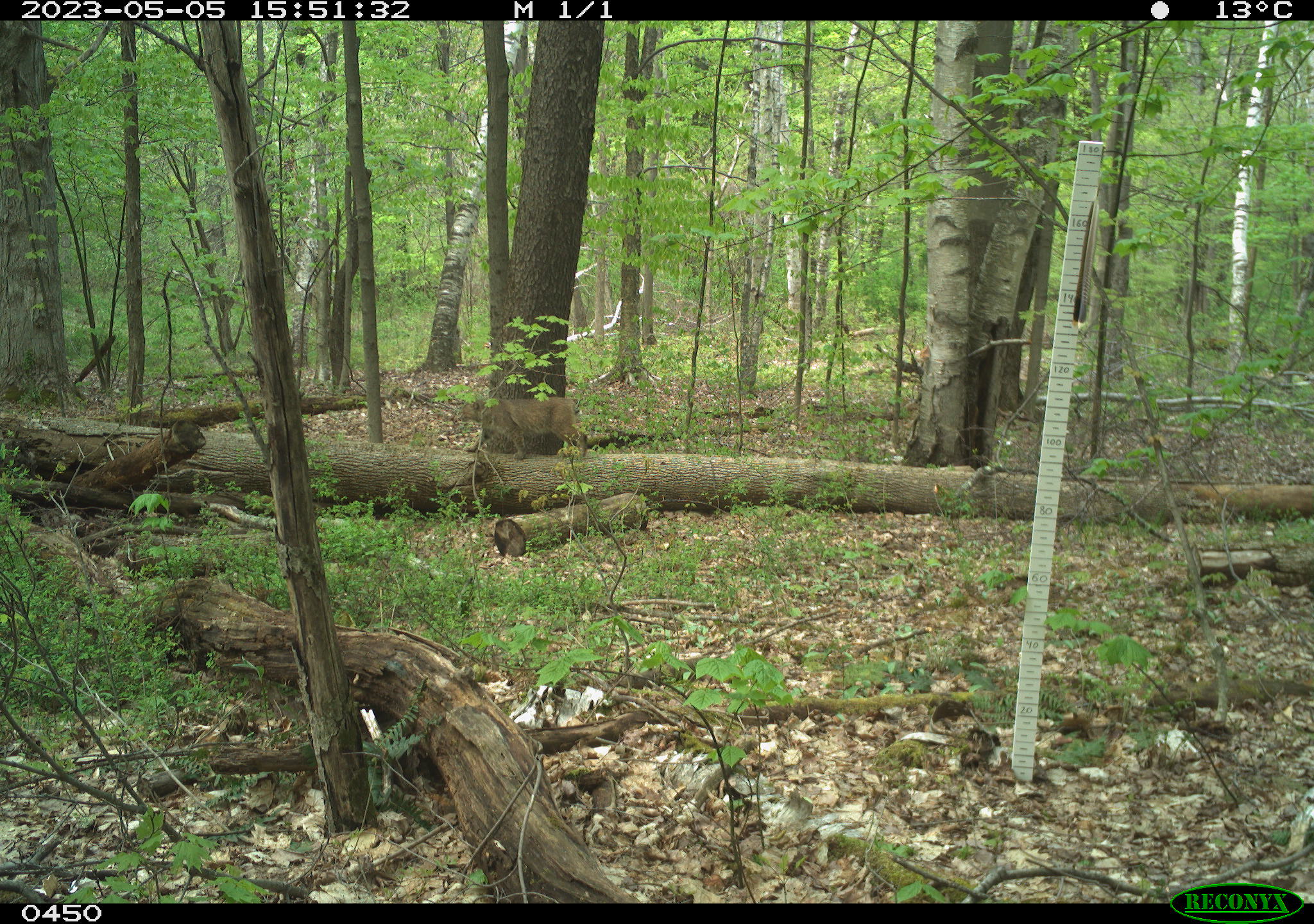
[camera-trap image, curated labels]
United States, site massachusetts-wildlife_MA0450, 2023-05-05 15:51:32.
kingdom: Animalia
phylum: Chordata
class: Mammalia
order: Carnivora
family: Felidae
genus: Lynx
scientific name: Lynx rufus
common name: bobcat